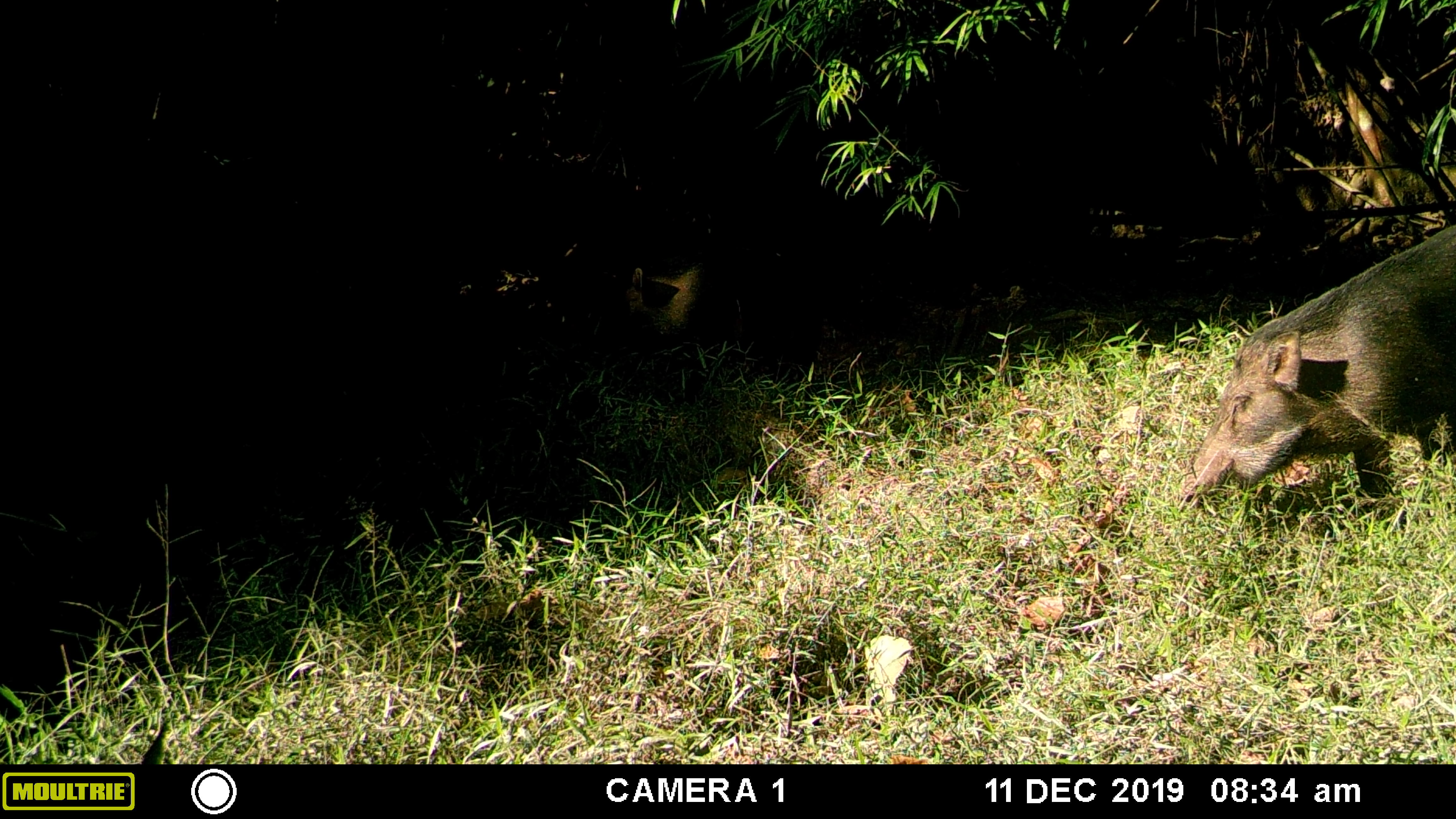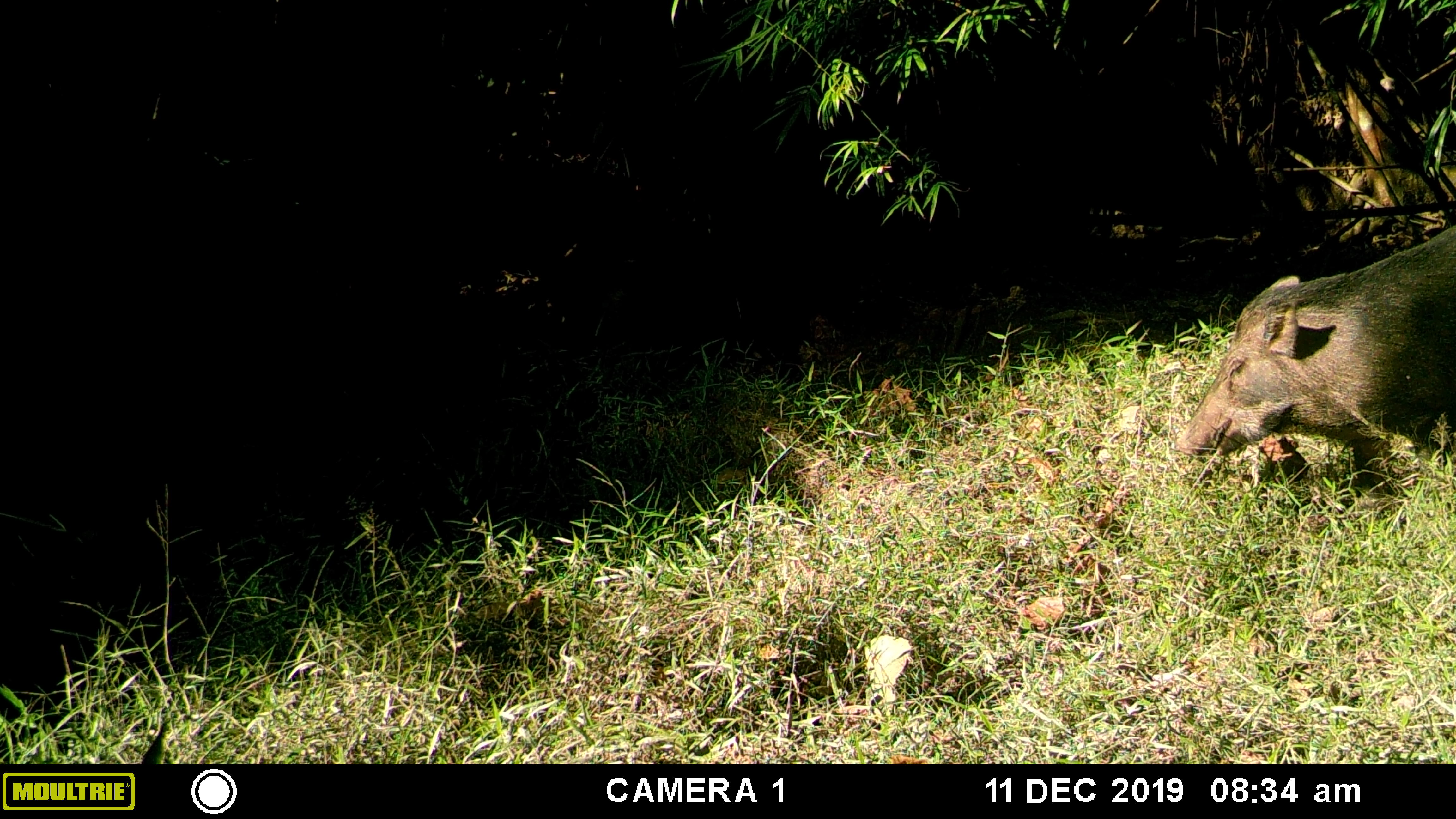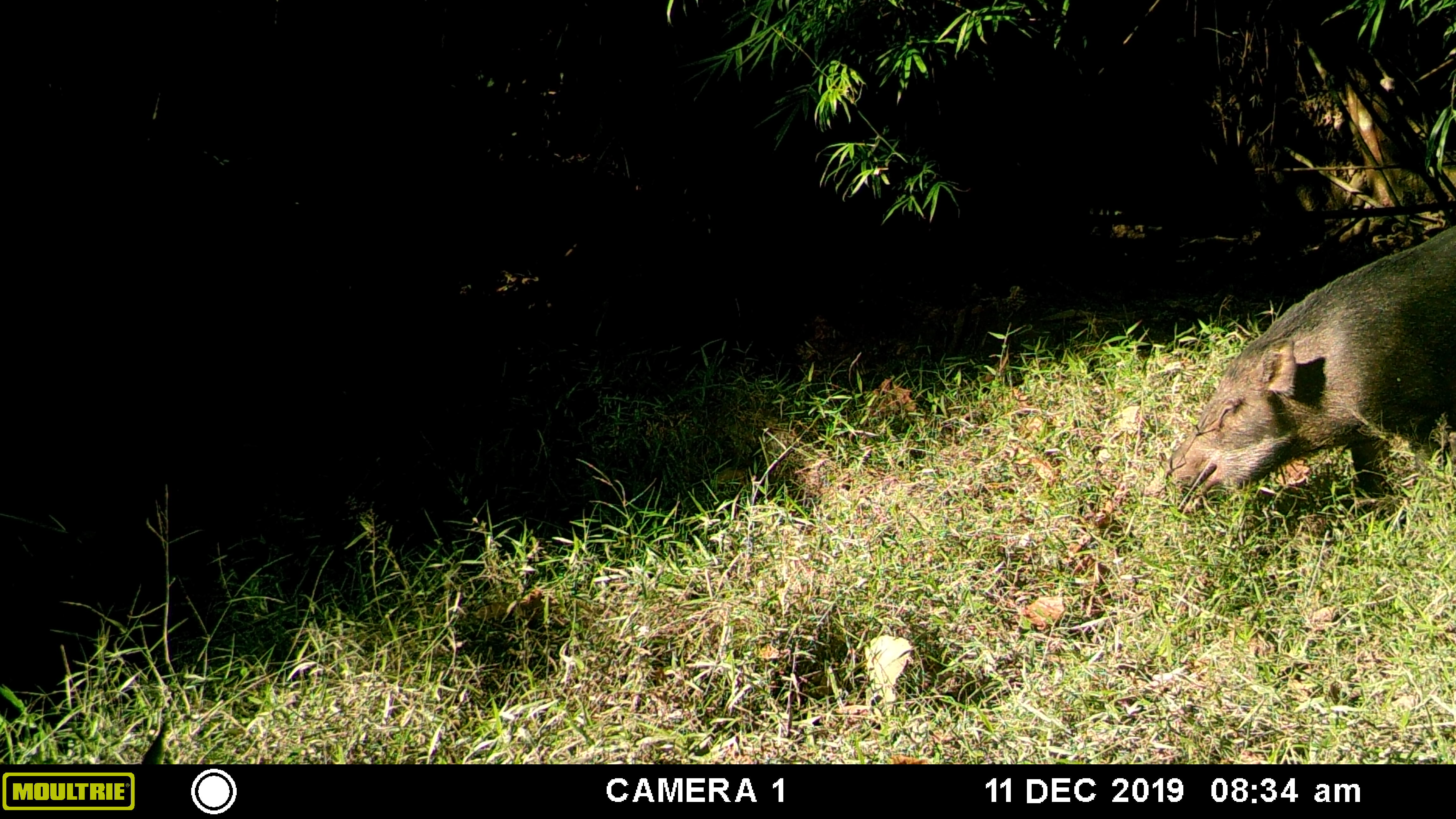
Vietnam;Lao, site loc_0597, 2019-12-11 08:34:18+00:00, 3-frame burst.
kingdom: Animalia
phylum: Chordata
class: Mammalia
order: Artiodactyla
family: Suidae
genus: Sus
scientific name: Sus scrofa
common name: eurasian wild pig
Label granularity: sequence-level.